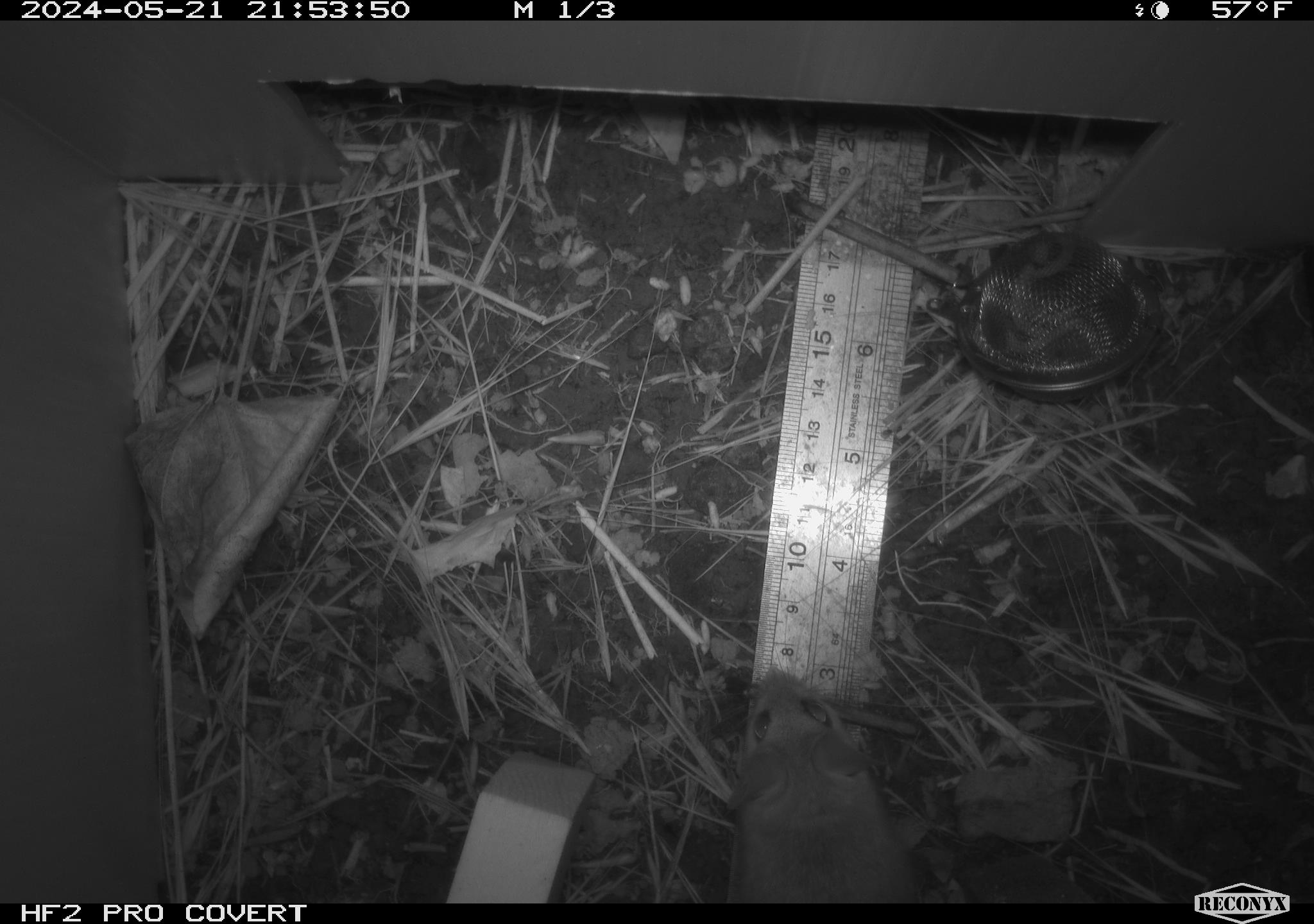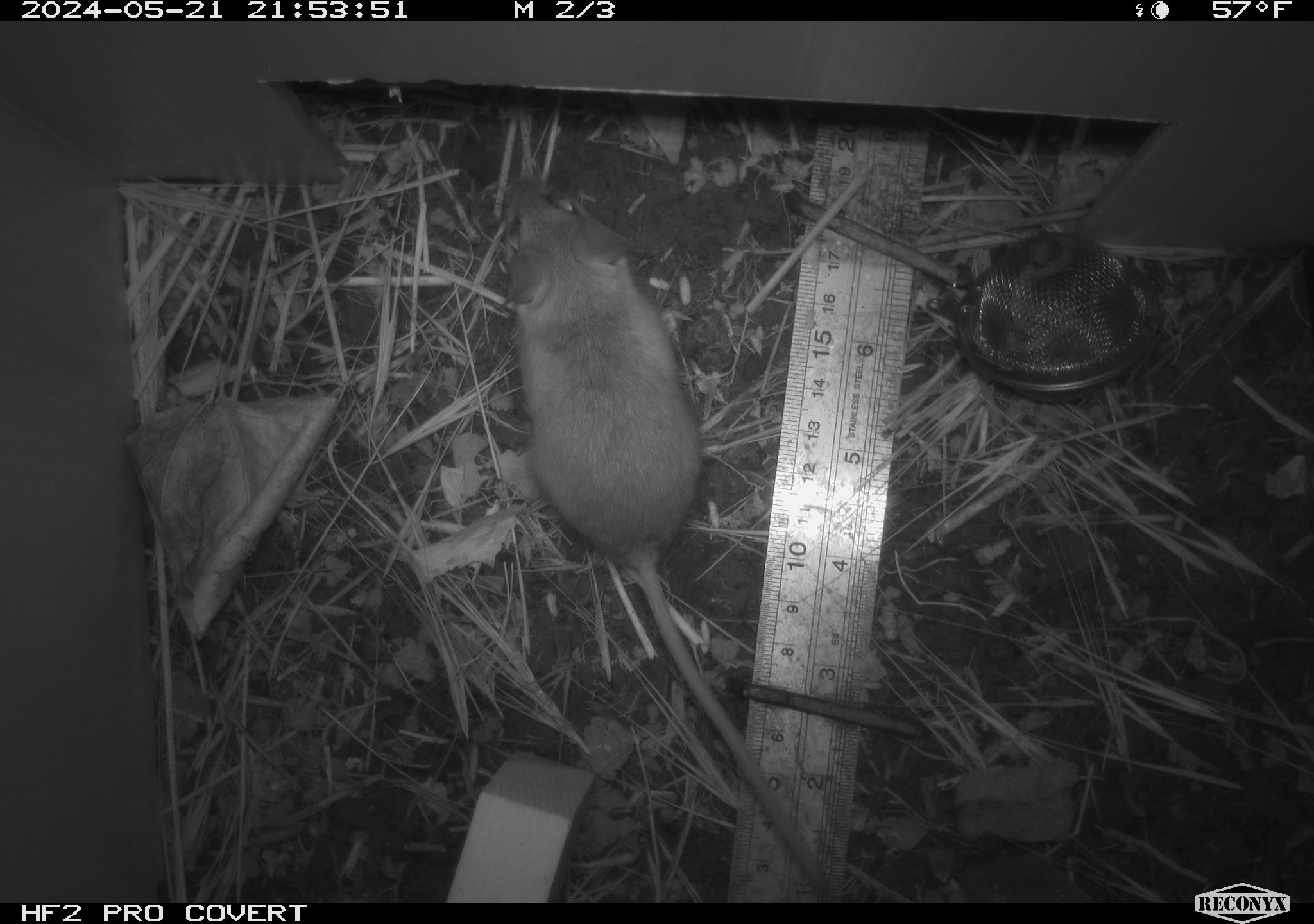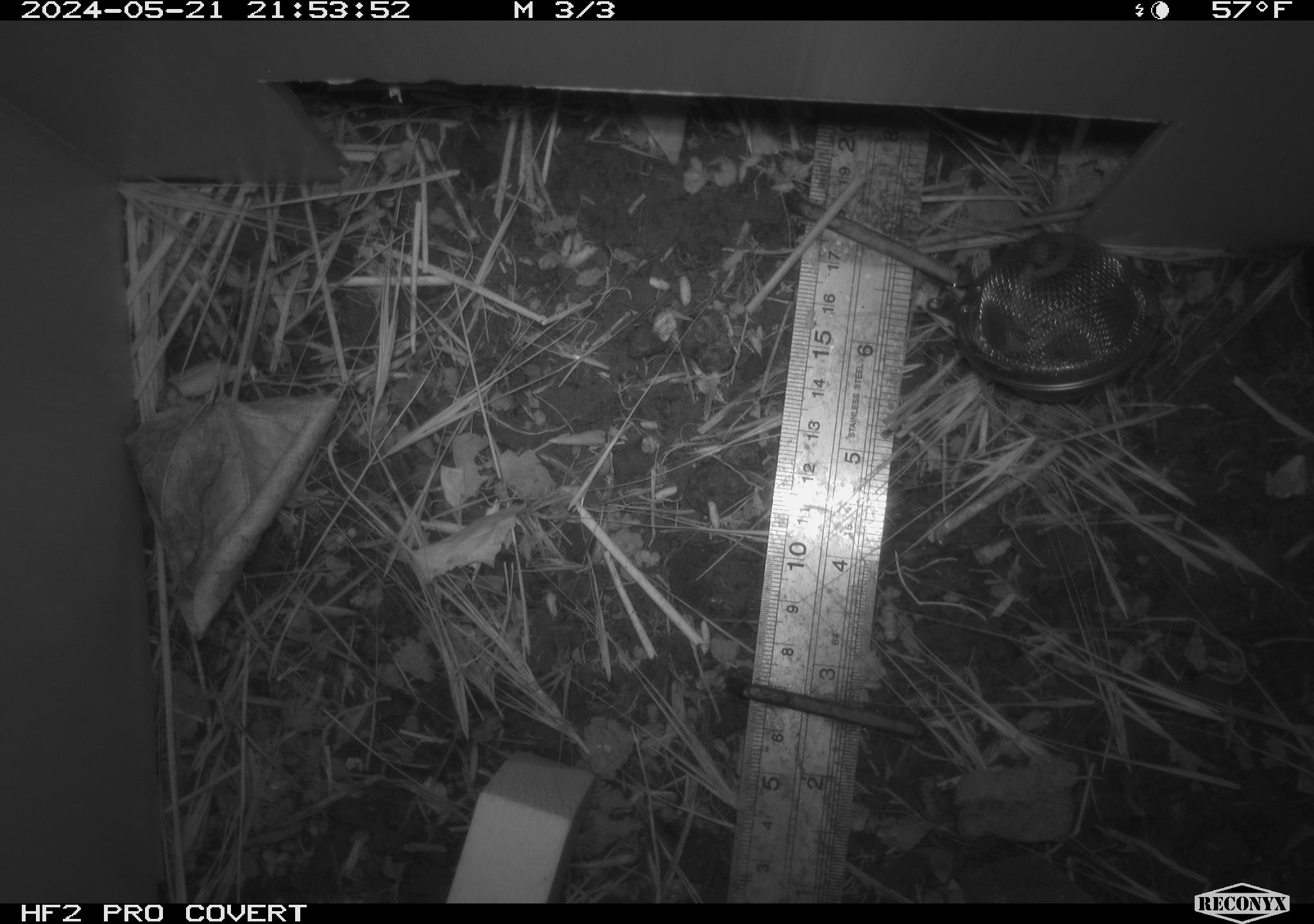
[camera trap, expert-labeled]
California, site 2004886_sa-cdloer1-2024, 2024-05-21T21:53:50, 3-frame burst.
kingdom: Animalia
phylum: Chordata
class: Mammalia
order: Rodentia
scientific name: Rodentia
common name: mouse species